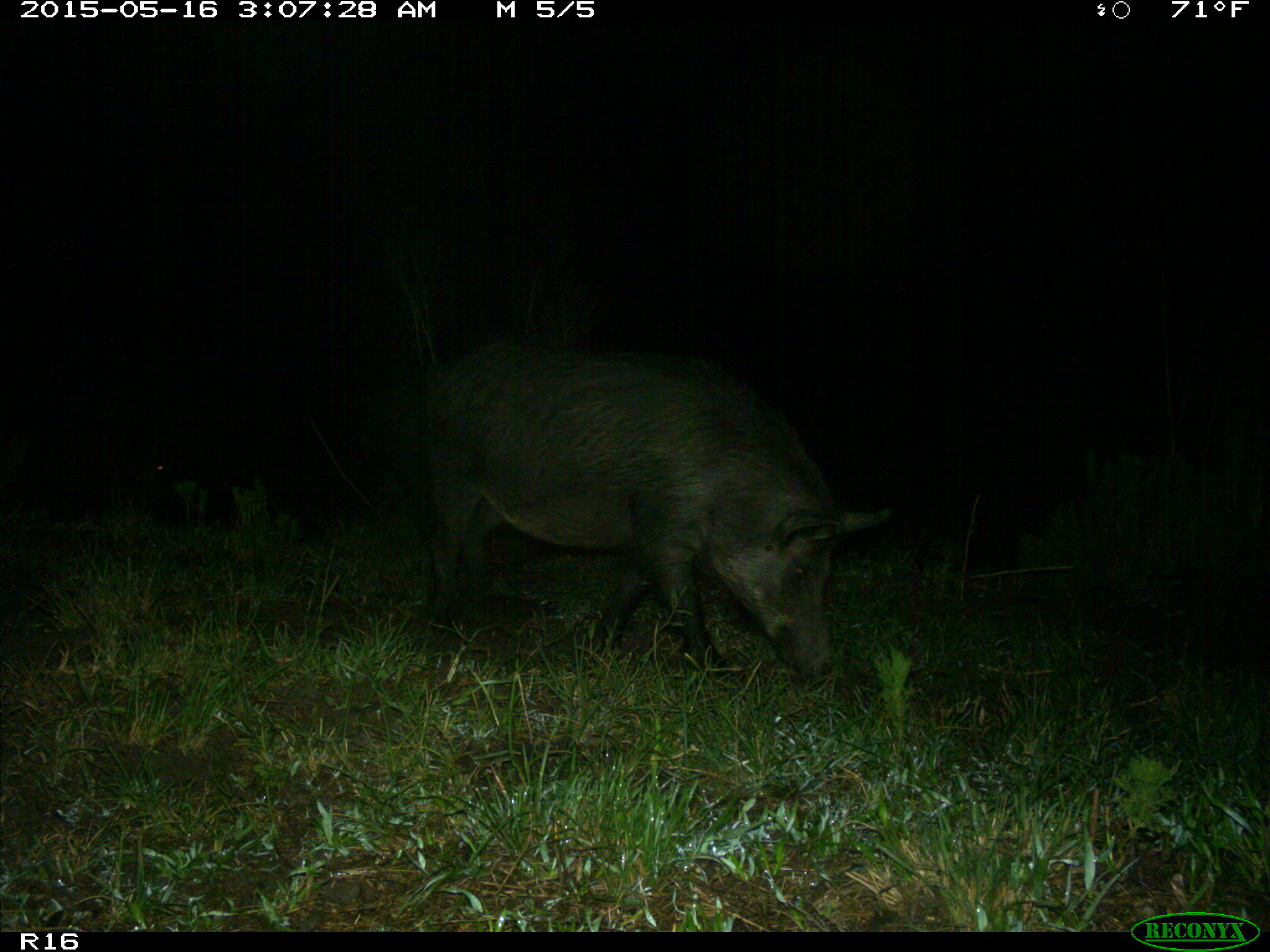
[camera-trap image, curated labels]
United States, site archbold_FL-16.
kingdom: Animalia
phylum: Chordata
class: Mammalia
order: Artiodactyla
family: Suidae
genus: Sus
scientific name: Sus scrofa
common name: wild boar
Sus scrofa (wild boar).